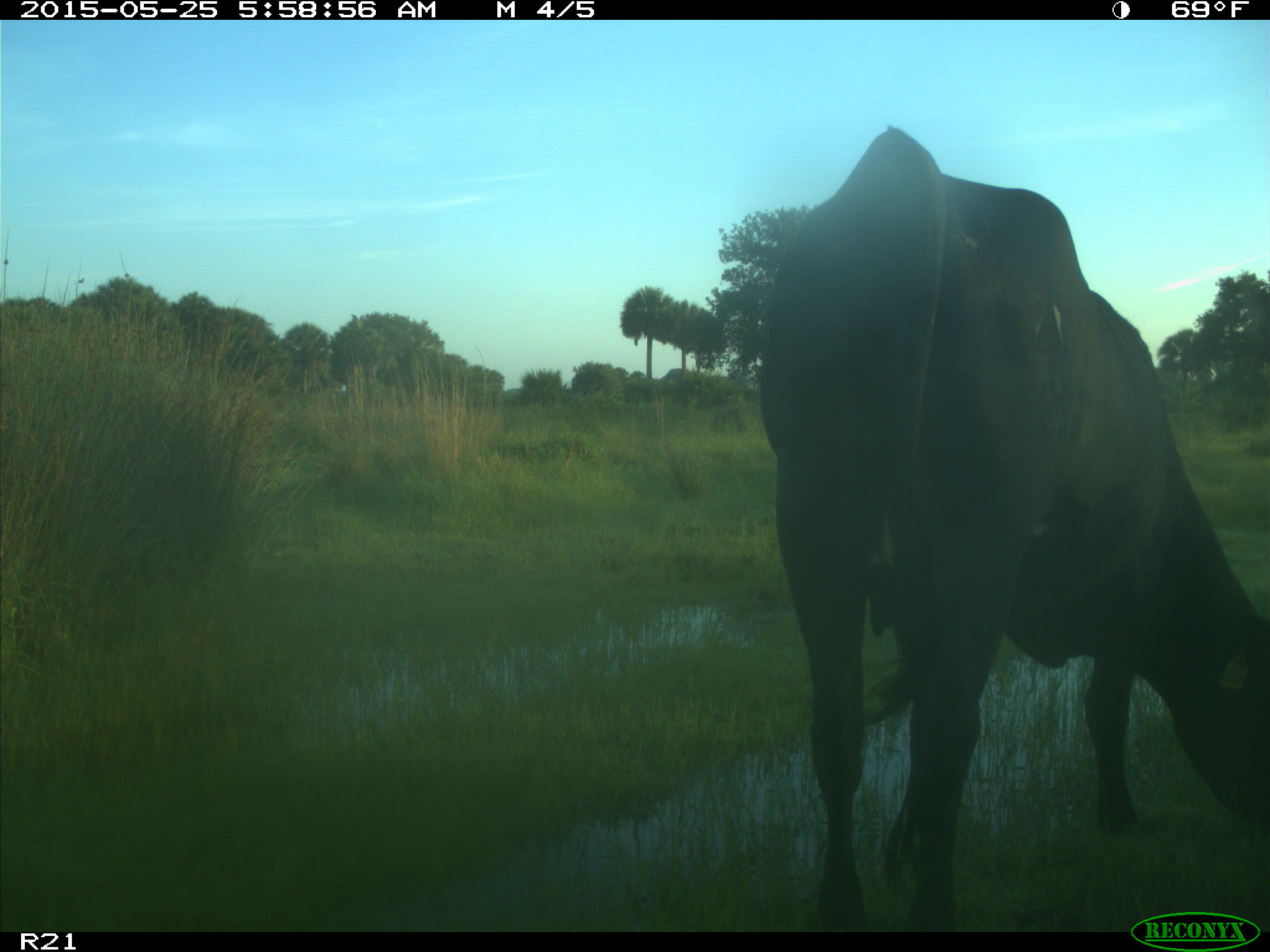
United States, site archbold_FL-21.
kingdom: Animalia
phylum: Chordata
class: Mammalia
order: Artiodactyla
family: Bovidae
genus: Bos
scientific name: Bos taurus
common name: domestic cow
Bos taurus (domestic cow).